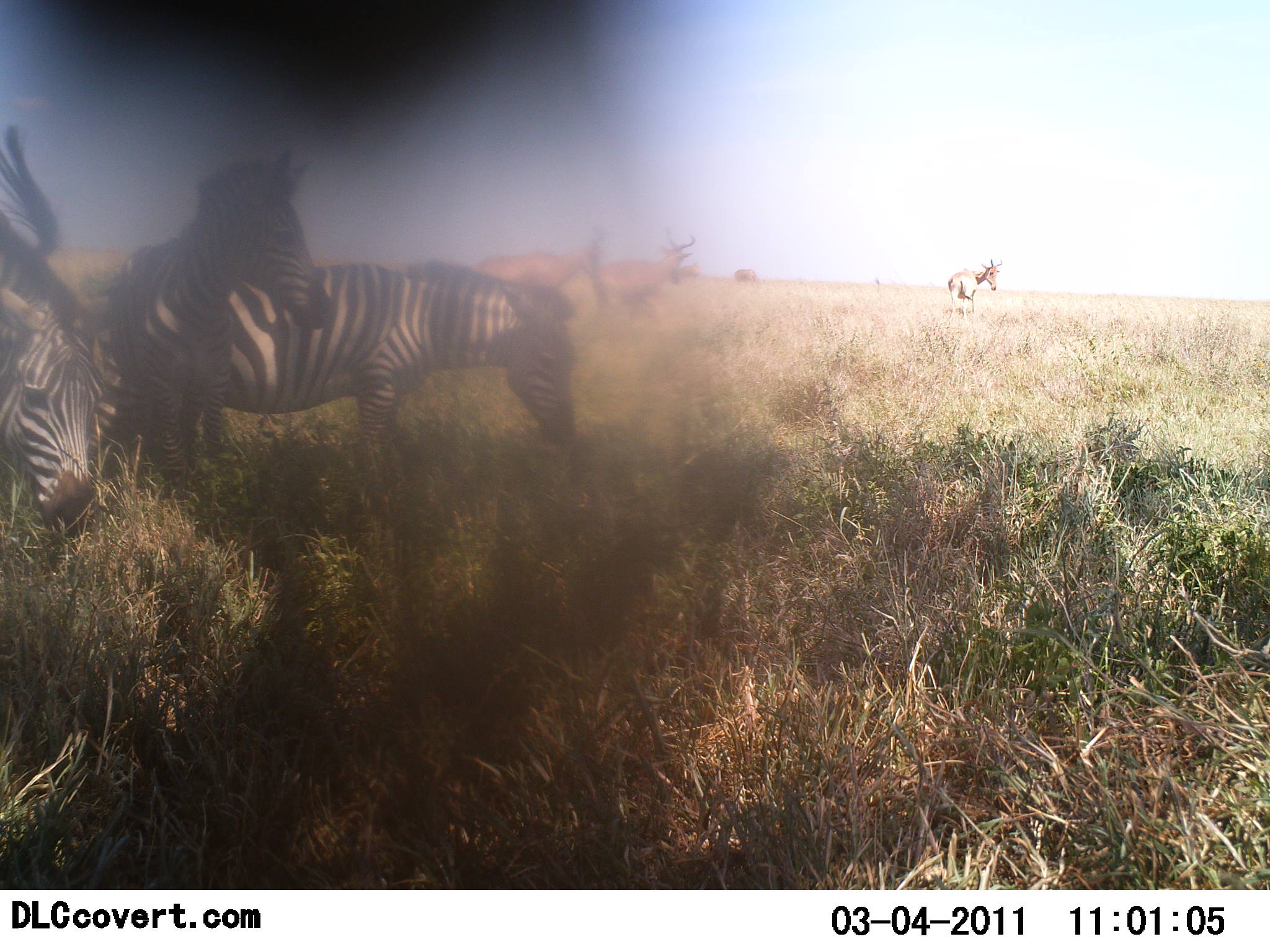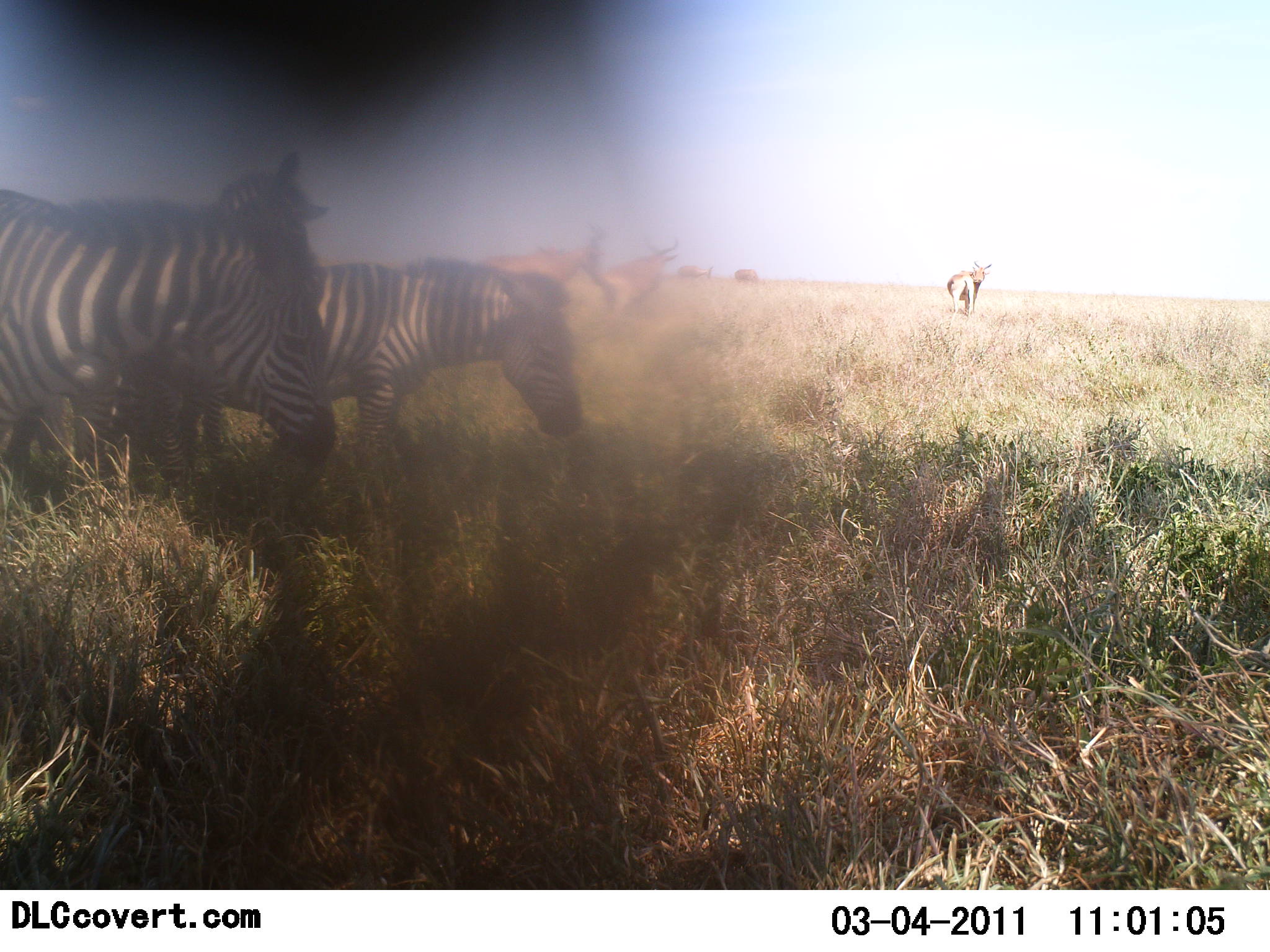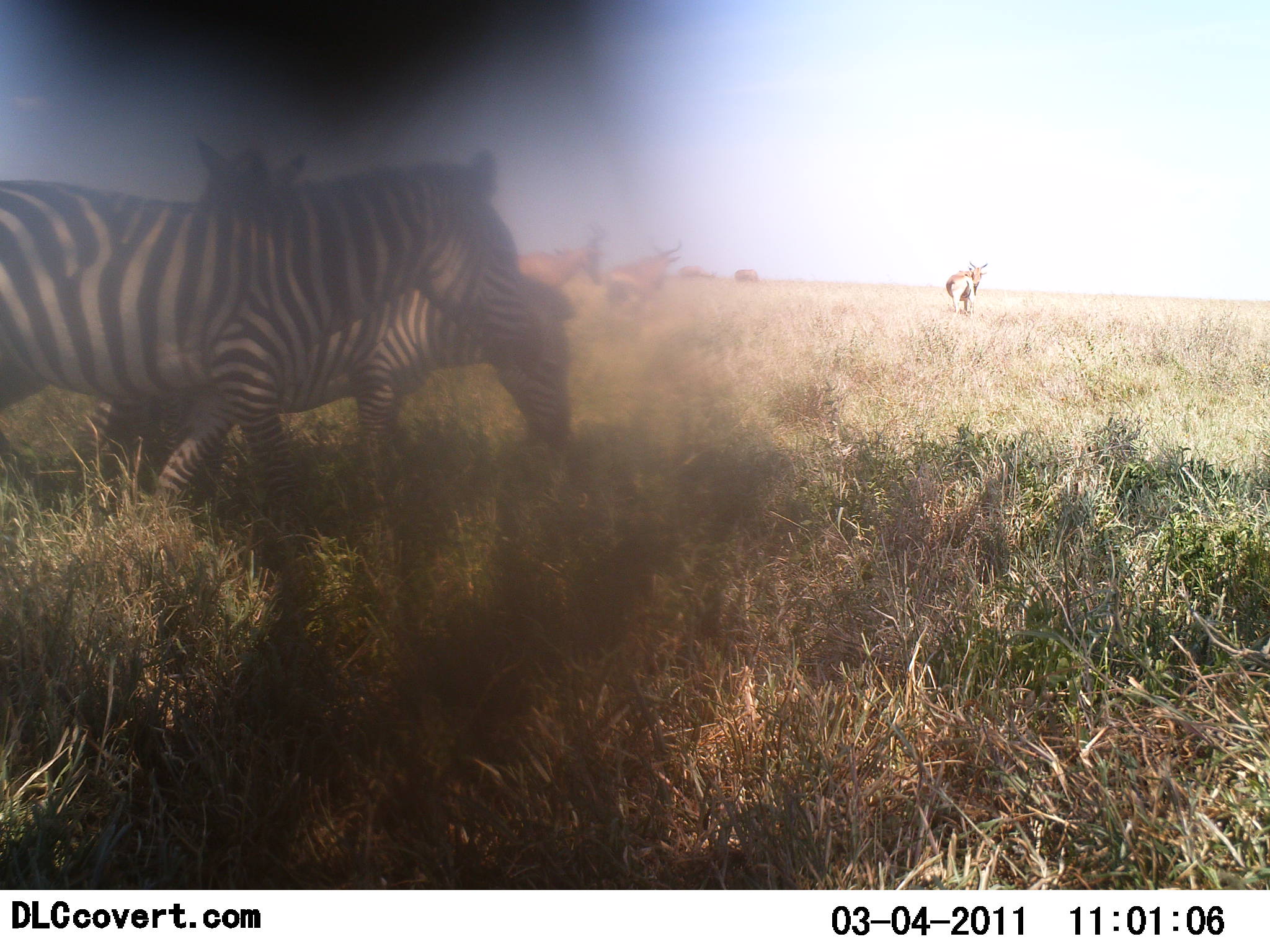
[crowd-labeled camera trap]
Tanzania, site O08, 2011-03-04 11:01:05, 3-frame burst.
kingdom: Animalia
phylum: Chordata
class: Mammalia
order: Artiodactyla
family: Bovidae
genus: Alcelaphus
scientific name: Alcelaphus buselaphus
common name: hartebeest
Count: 5.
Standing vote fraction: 80%.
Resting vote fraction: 0%.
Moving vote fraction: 50%.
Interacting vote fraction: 0%.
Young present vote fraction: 0%.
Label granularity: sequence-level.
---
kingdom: Animalia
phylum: Chordata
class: Mammalia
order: Perissodactyla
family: Equidae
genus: Equus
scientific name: Equus quagga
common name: plains zebra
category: zebra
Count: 3.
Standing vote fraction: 60%.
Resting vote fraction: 0%.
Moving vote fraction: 60%.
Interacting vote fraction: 0%.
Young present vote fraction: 10%.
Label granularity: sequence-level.